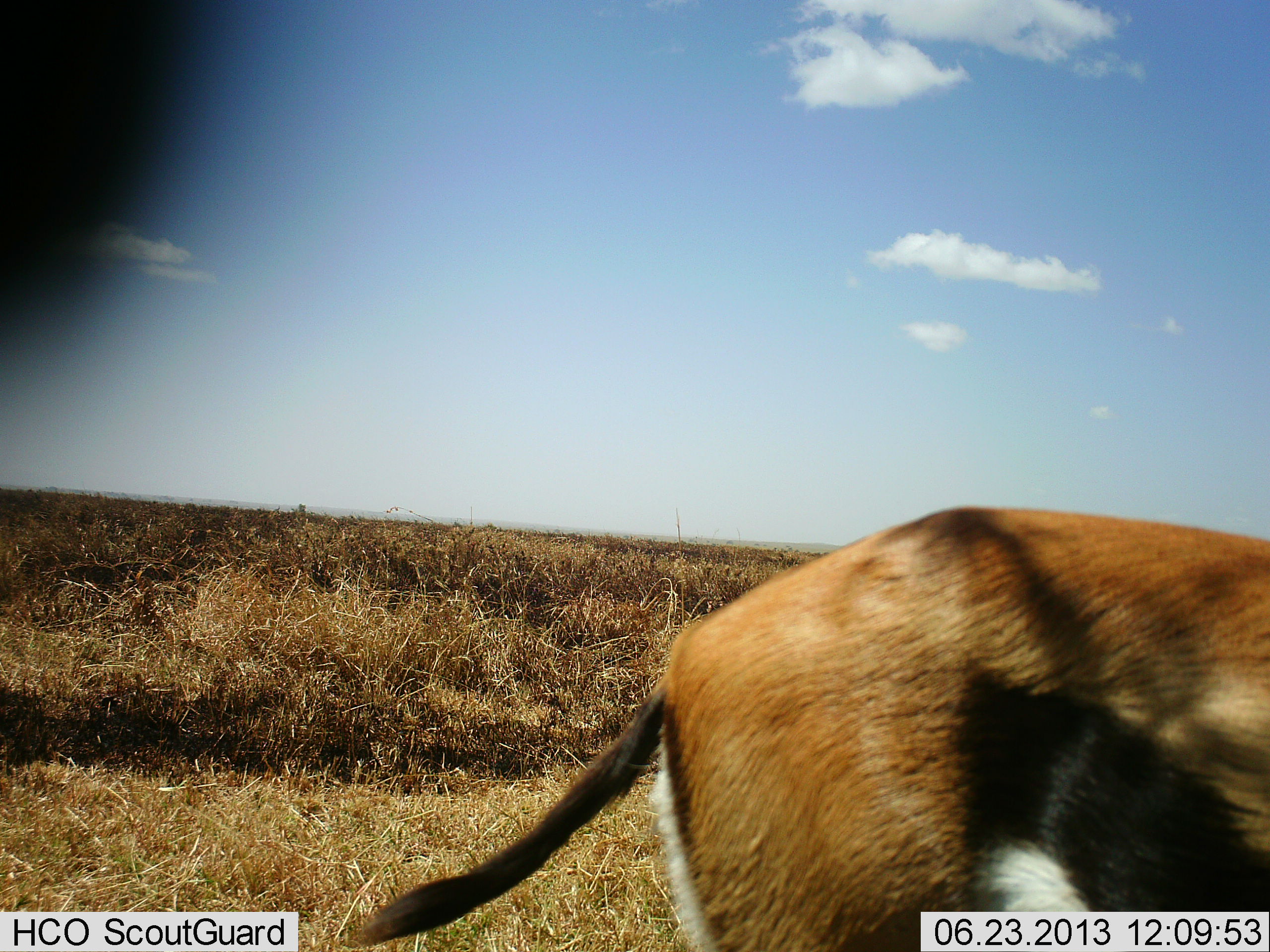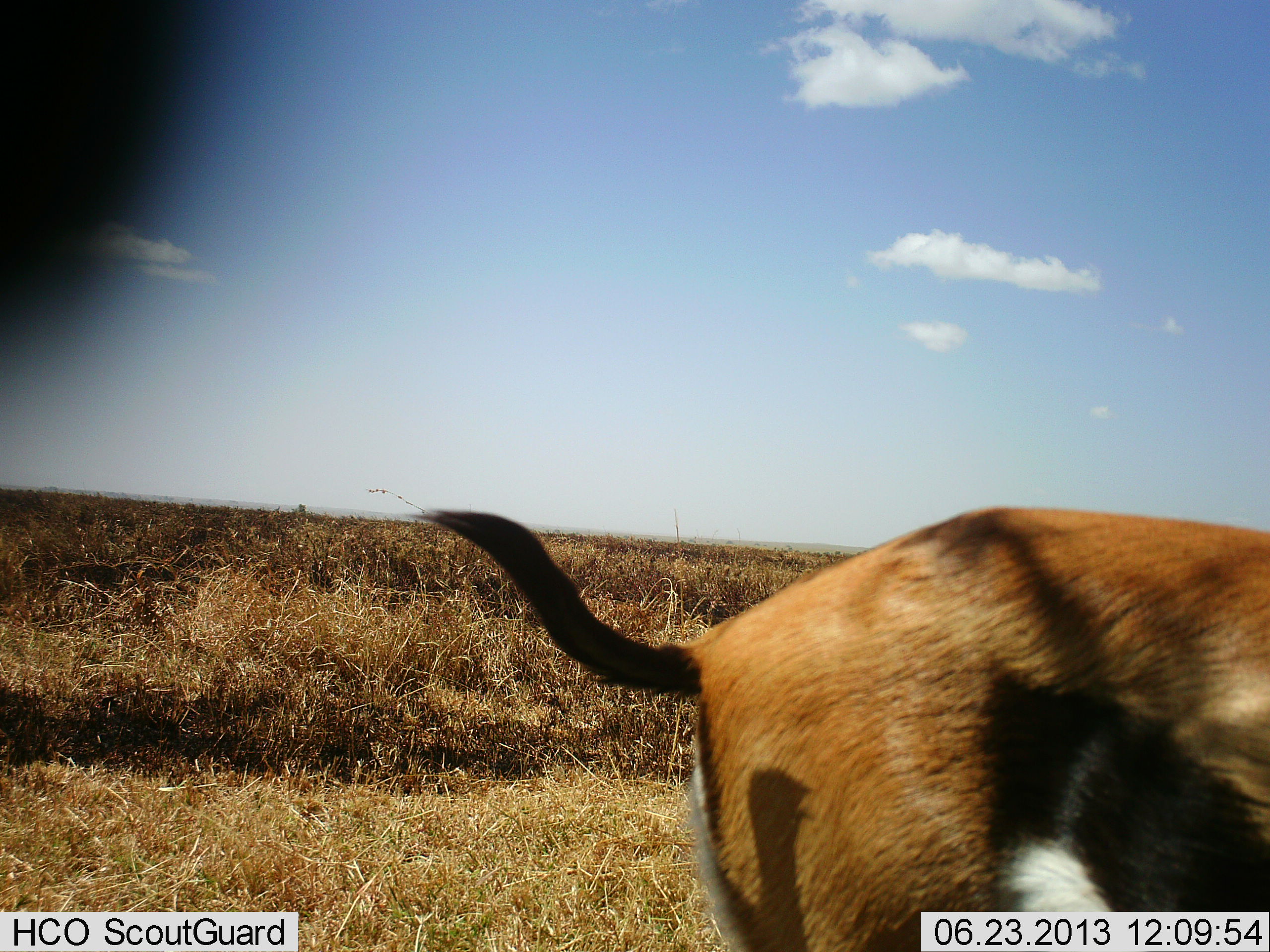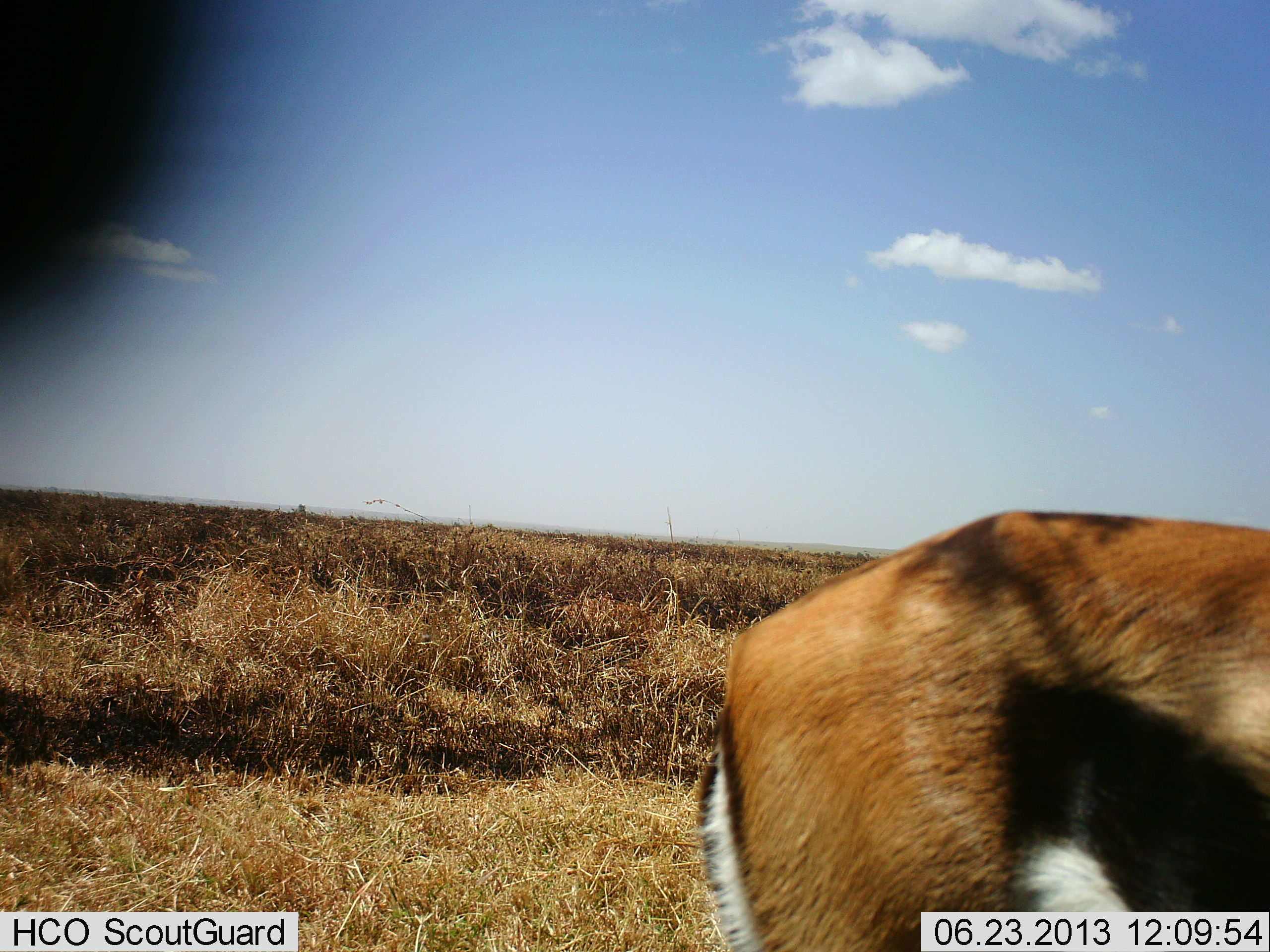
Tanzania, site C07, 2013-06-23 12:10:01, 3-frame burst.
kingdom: Animalia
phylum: Chordata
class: Mammalia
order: Artiodactyla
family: Bovidae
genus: Eudorcas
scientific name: Eudorcas thomsonii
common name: thomson's gazelle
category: gazellethomsons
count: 1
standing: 90%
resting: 0%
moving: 10%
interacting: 0%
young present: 0%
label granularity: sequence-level